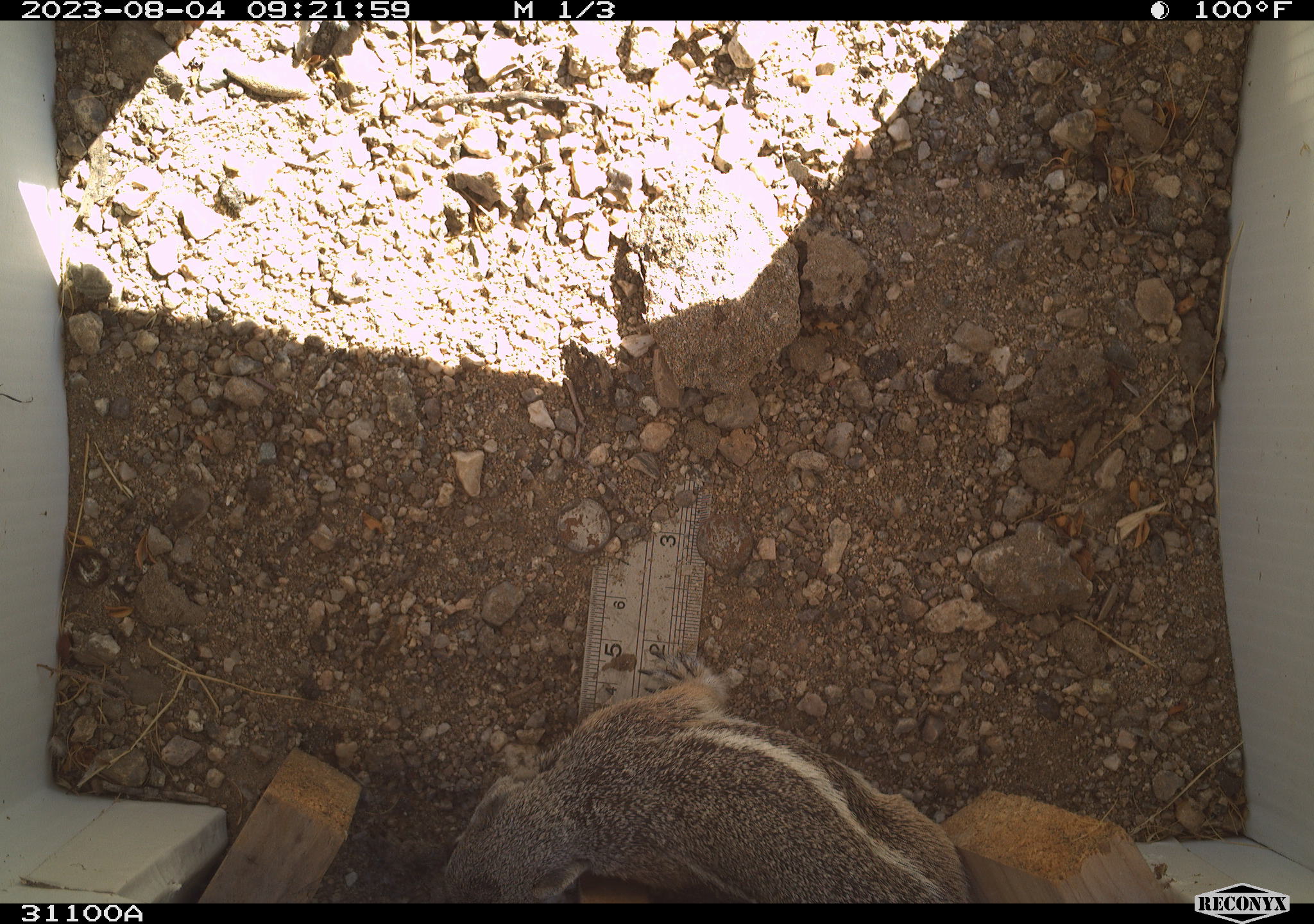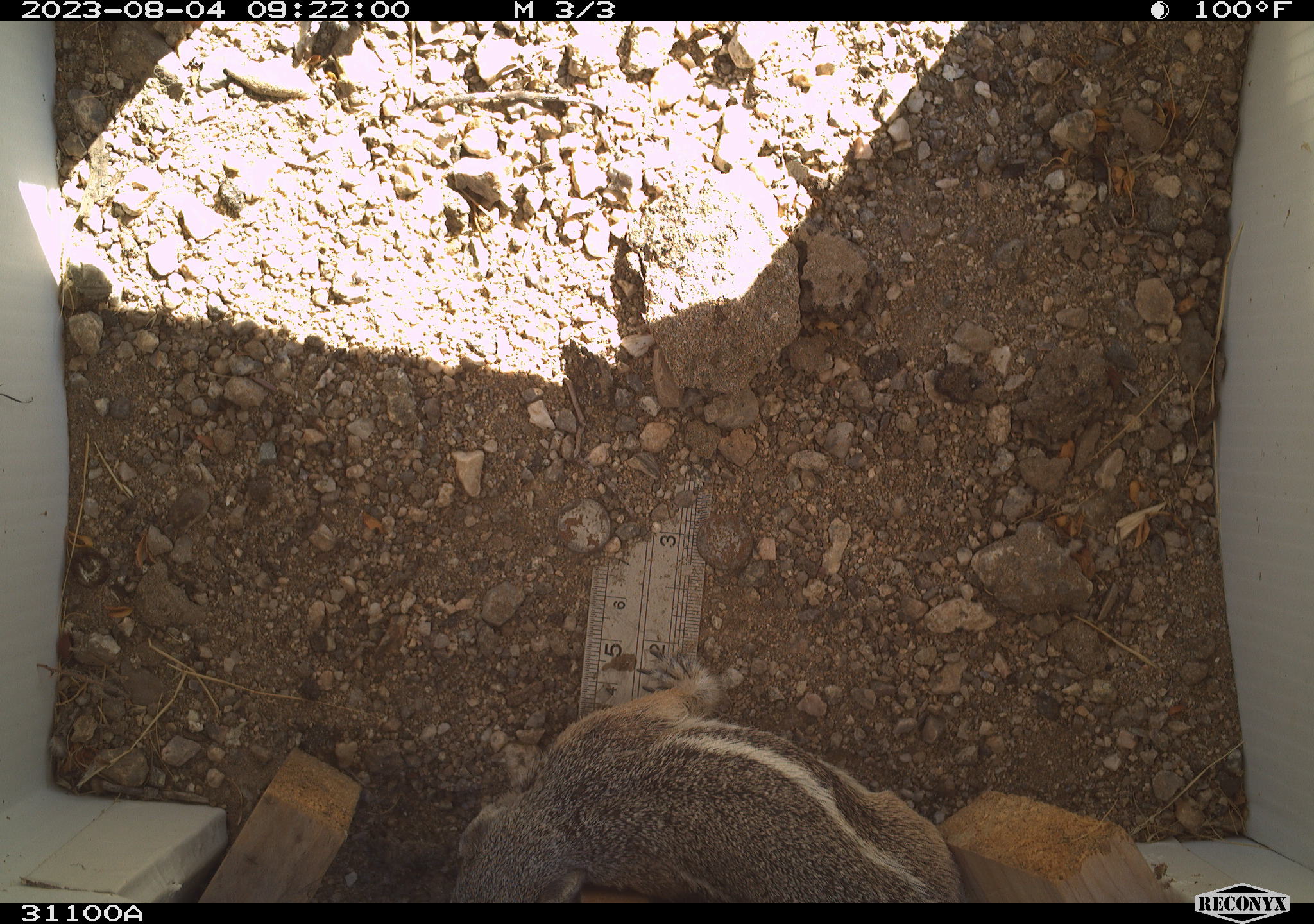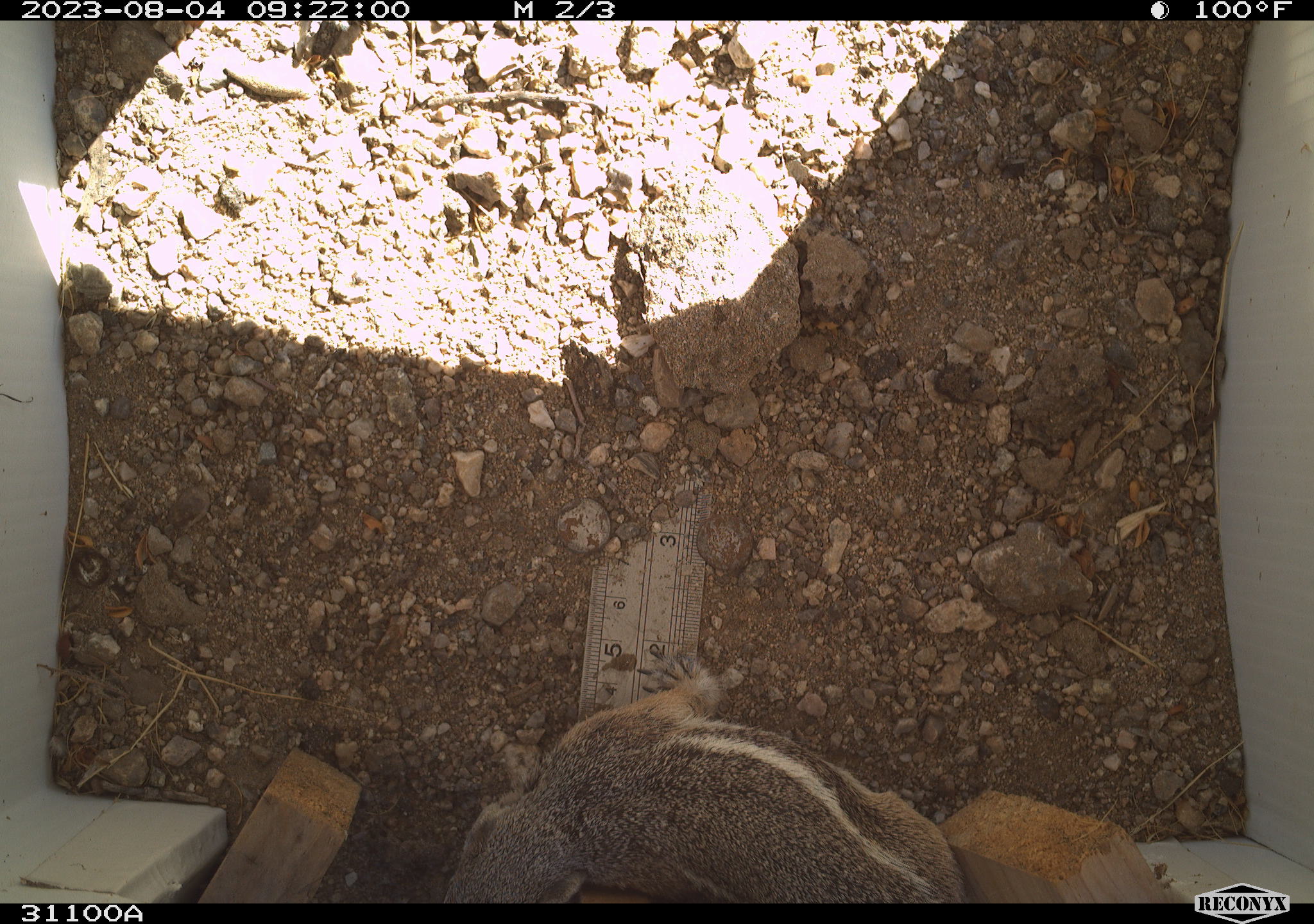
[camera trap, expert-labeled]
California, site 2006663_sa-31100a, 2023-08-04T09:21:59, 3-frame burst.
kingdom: Animalia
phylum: Chordata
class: Mammalia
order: Rodentia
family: Sciuridae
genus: Ammospermophilus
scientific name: Ammospermophilus leucurus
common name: white-tailed antelope squirrel